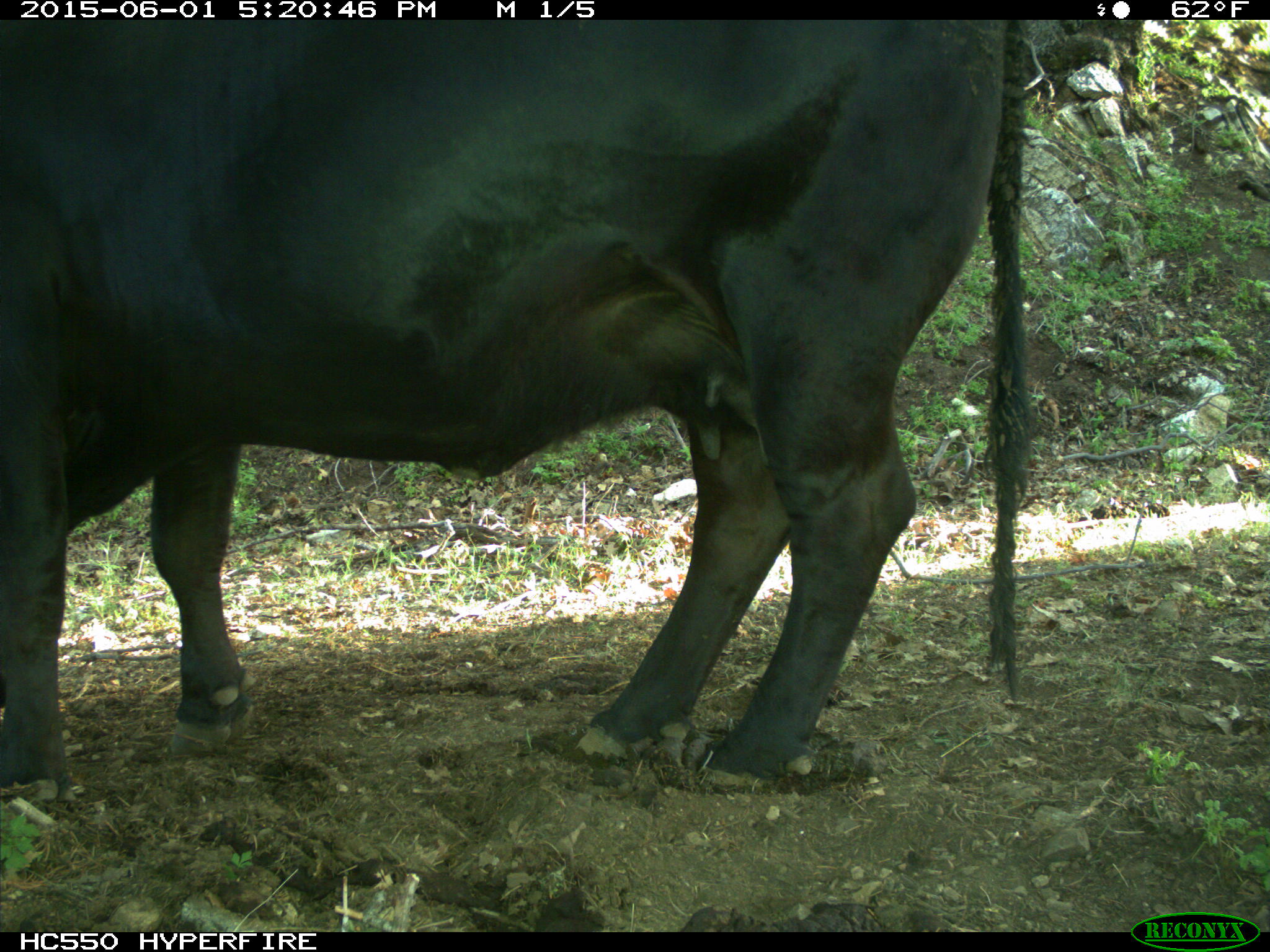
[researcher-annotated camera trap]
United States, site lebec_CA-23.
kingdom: Animalia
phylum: Chordata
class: Mammalia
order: Artiodactyla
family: Bovidae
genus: Bos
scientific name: Bos taurus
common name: domestic cow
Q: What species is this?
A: Bos taurus (domestic cow).